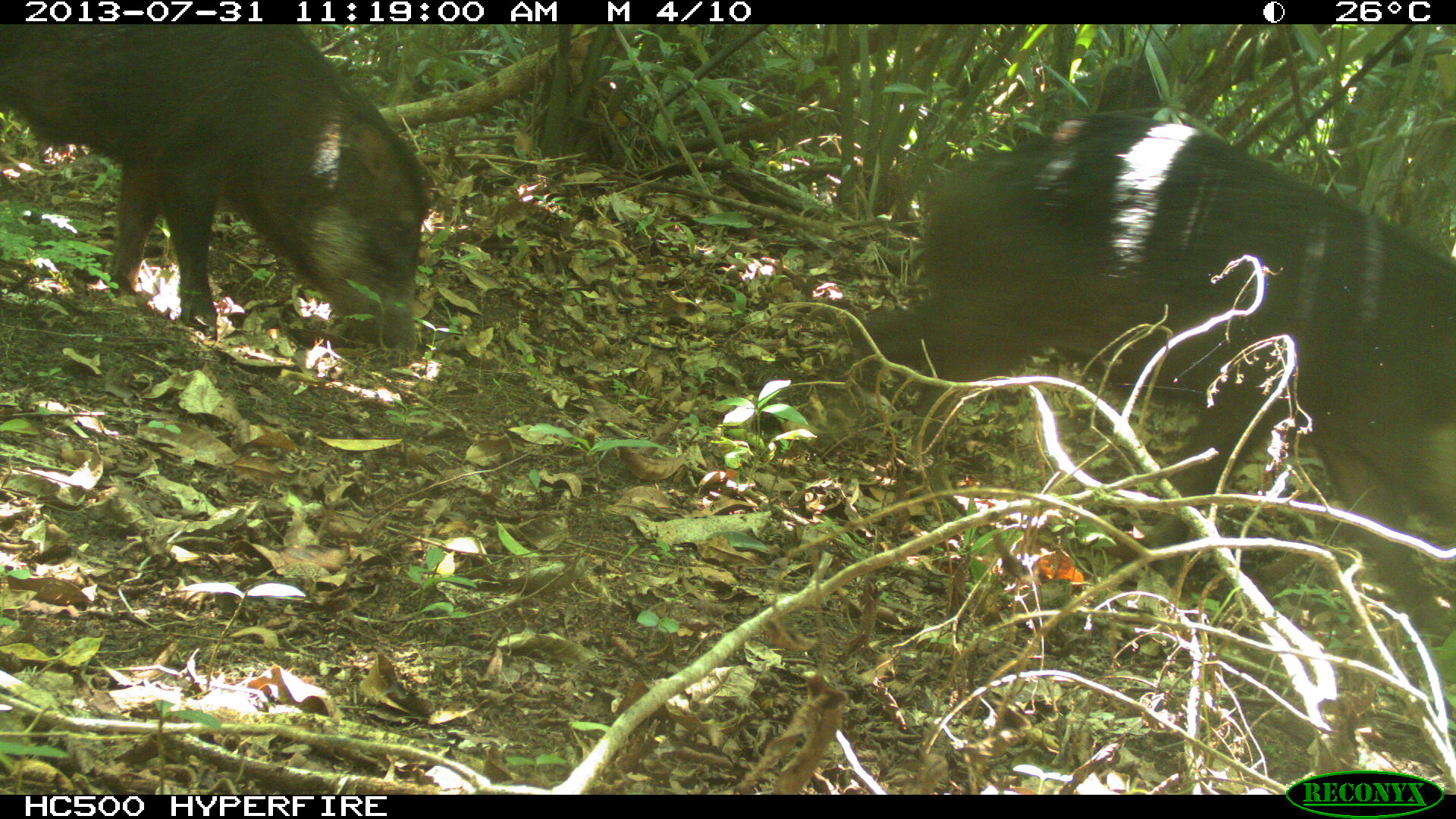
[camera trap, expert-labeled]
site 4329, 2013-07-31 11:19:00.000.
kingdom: Animalia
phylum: Chordata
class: Mammalia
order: Artiodactyla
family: Tayassuidae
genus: Tayassu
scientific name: Tayassu pecari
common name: white-lipped peccary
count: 2